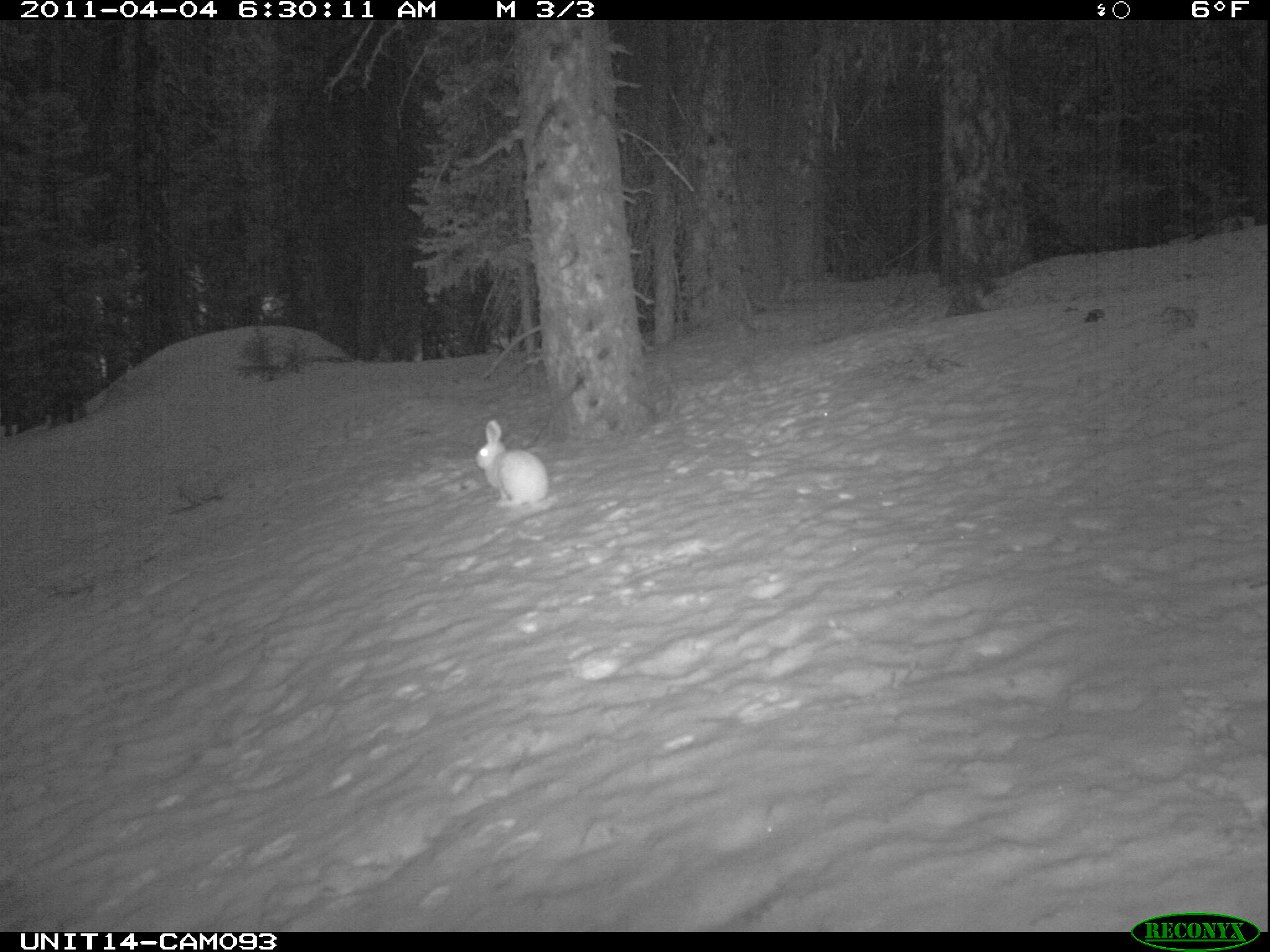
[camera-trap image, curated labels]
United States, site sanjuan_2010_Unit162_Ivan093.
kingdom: Animalia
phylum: Chordata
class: Mammalia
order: Lagomorpha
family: Leporidae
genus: Lepus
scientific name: Lepus americanus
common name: snowshoe hare